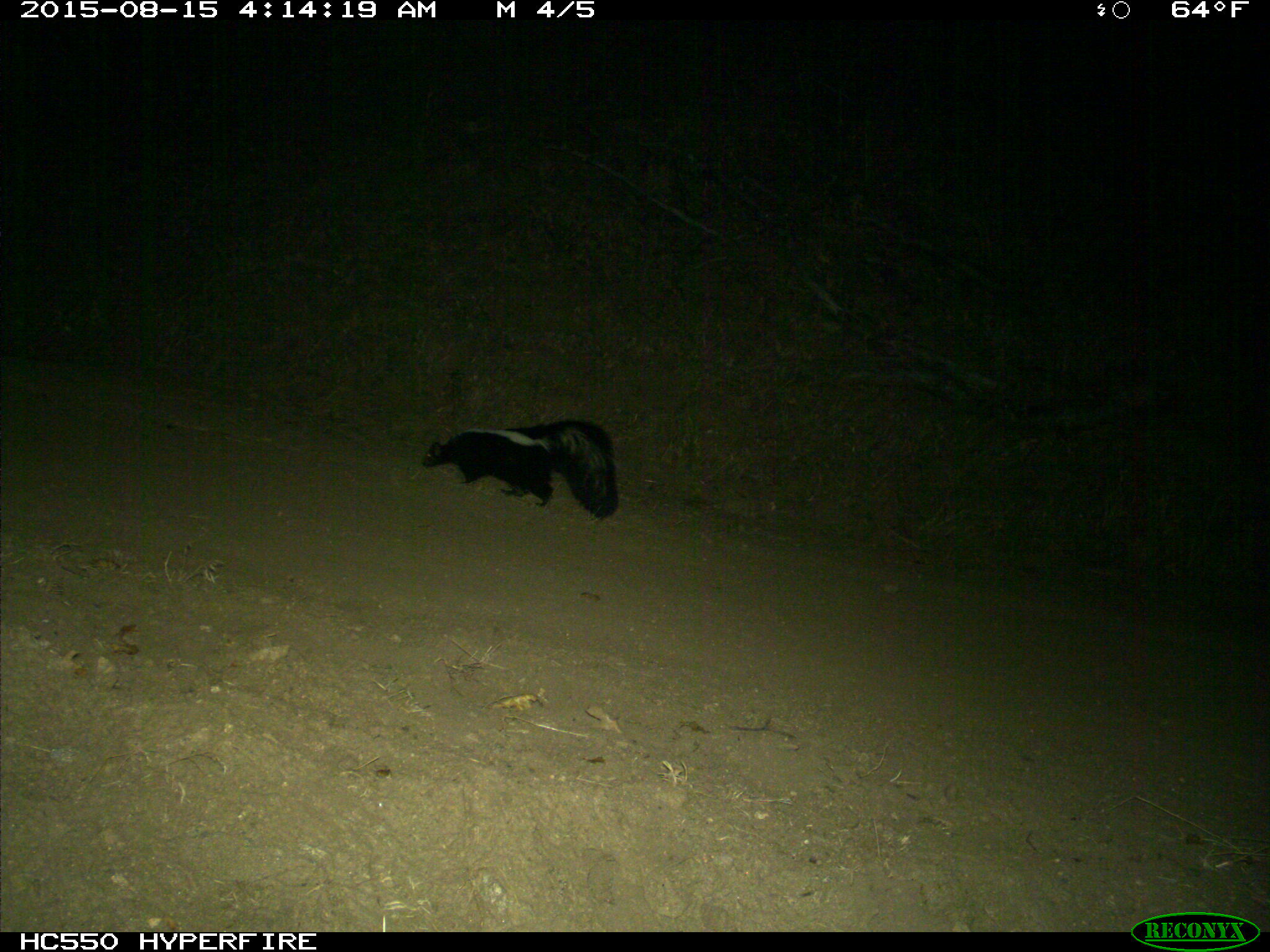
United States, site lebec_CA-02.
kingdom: Animalia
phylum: Chordata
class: Mammalia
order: Carnivora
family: Mephitidae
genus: Mephitis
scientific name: Mephitis mephitis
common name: striped skunk